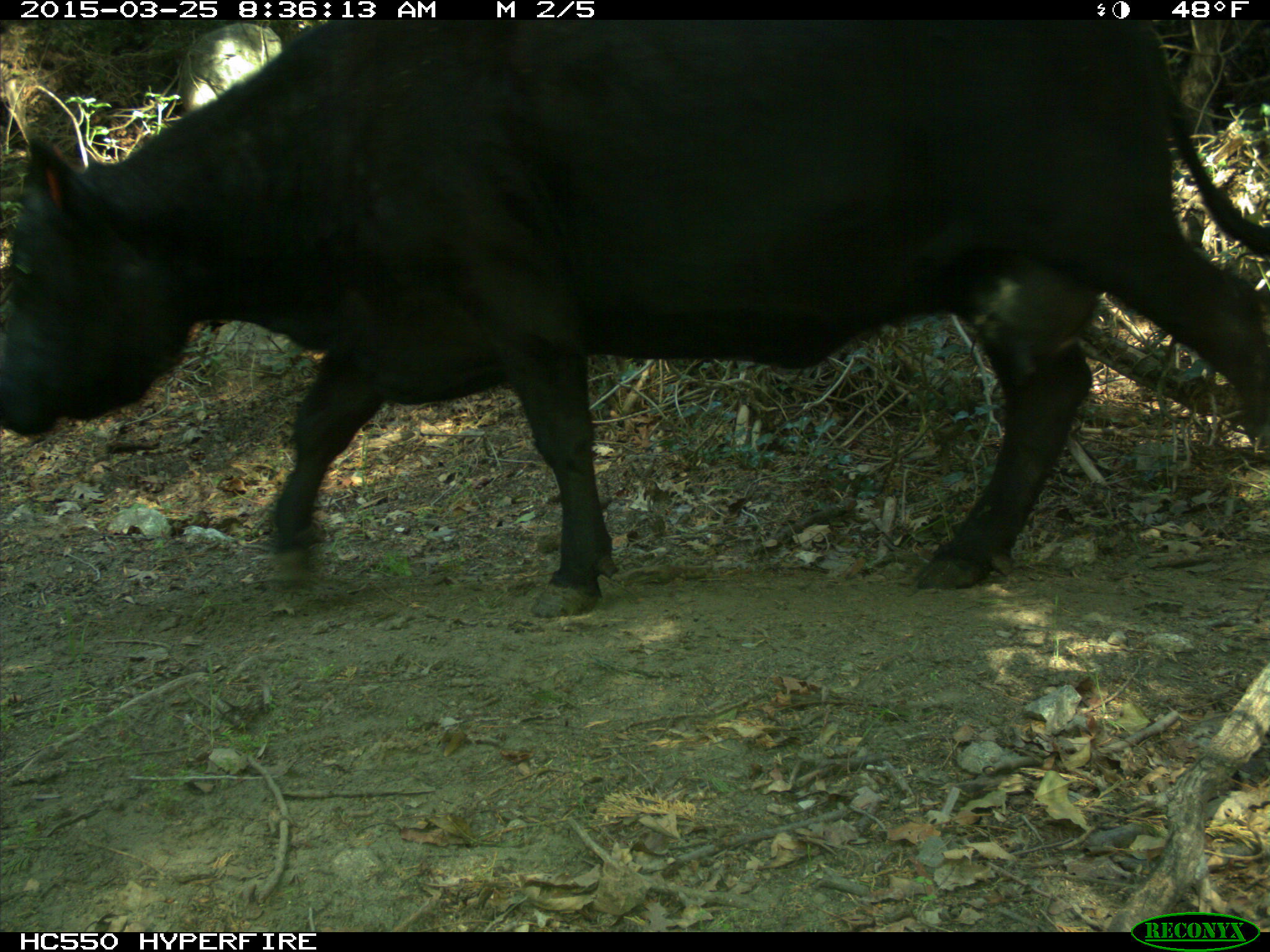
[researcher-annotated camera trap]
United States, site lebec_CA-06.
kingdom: Animalia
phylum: Chordata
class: Mammalia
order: Artiodactyla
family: Bovidae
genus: Bos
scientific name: Bos taurus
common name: domestic cow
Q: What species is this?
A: Bos taurus (domestic cow).